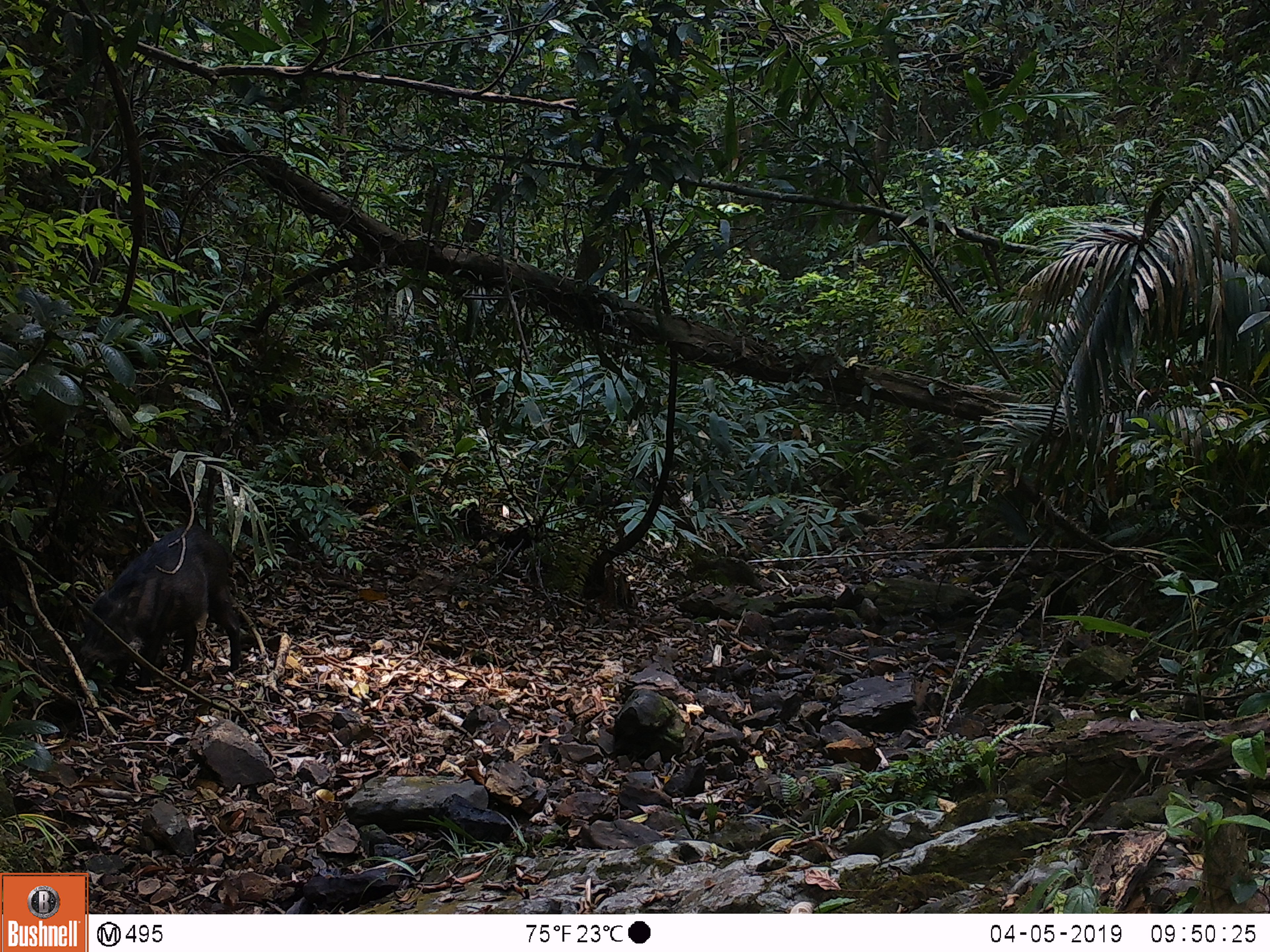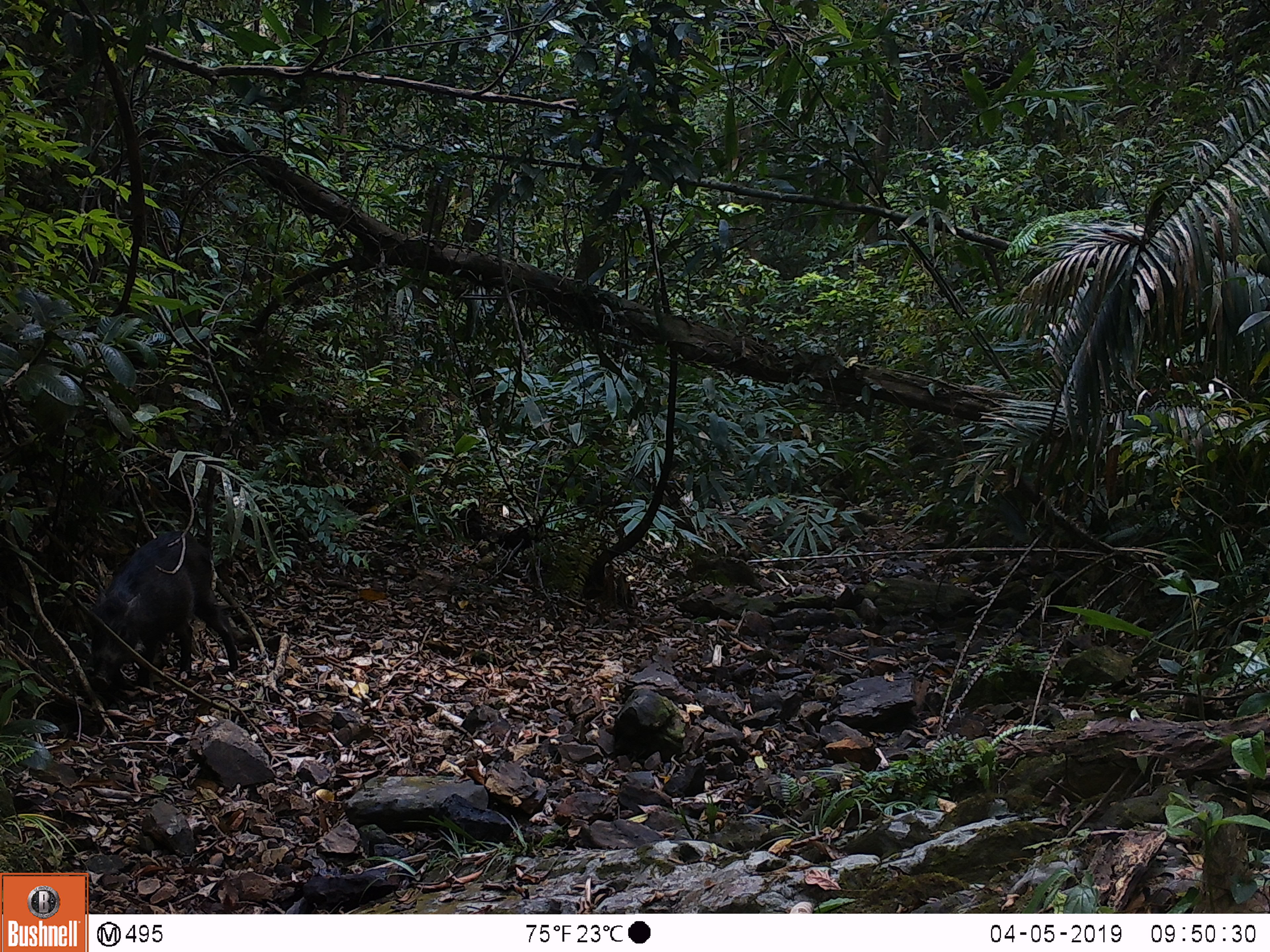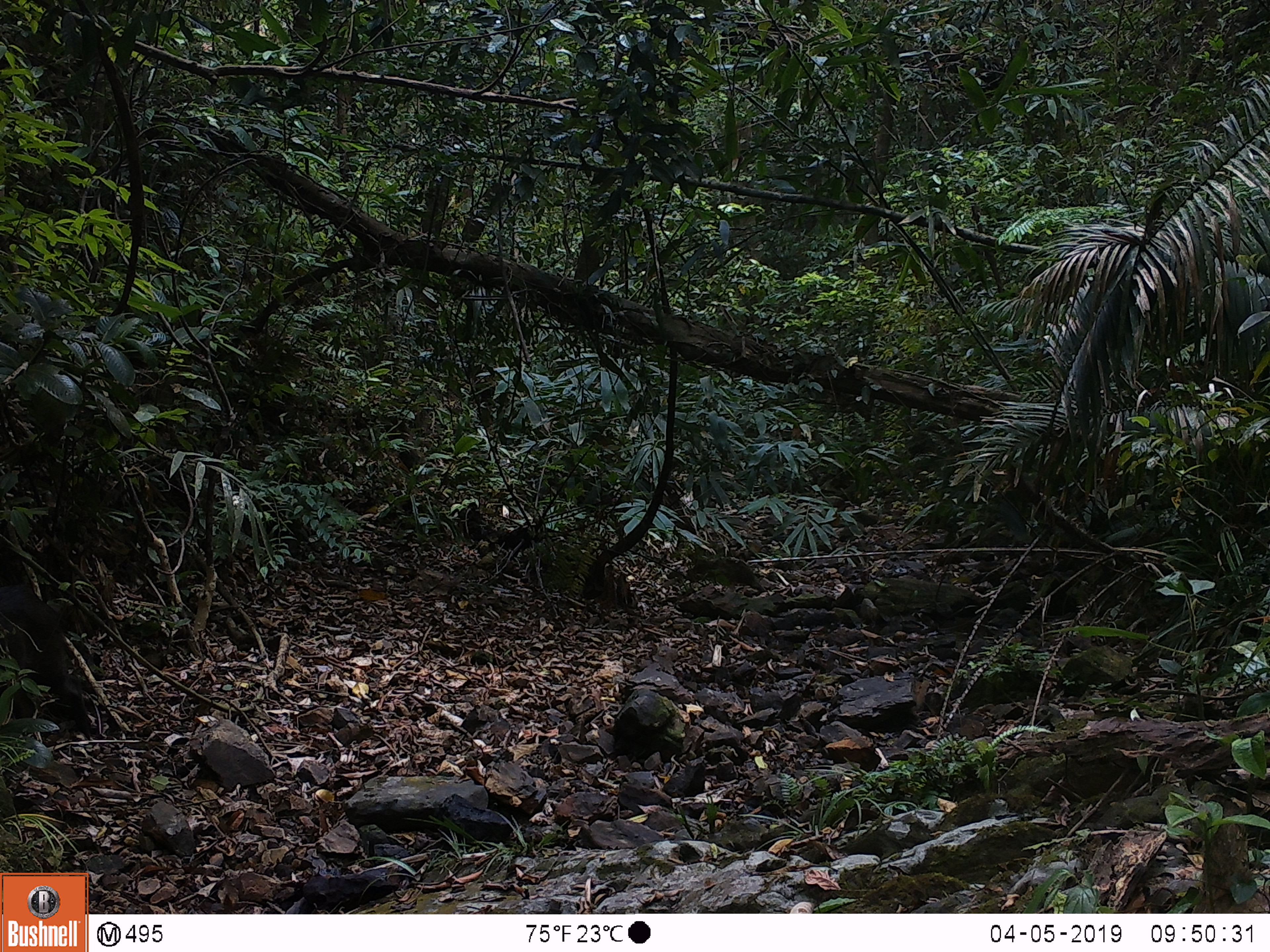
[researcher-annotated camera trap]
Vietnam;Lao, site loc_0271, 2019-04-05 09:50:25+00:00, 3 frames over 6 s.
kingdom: Animalia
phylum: Chordata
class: Mammalia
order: Artiodactyla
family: Suidae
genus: Sus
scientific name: Sus scrofa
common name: eurasian wild pig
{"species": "eurasian wild pig (Sus scrofa)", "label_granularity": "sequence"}